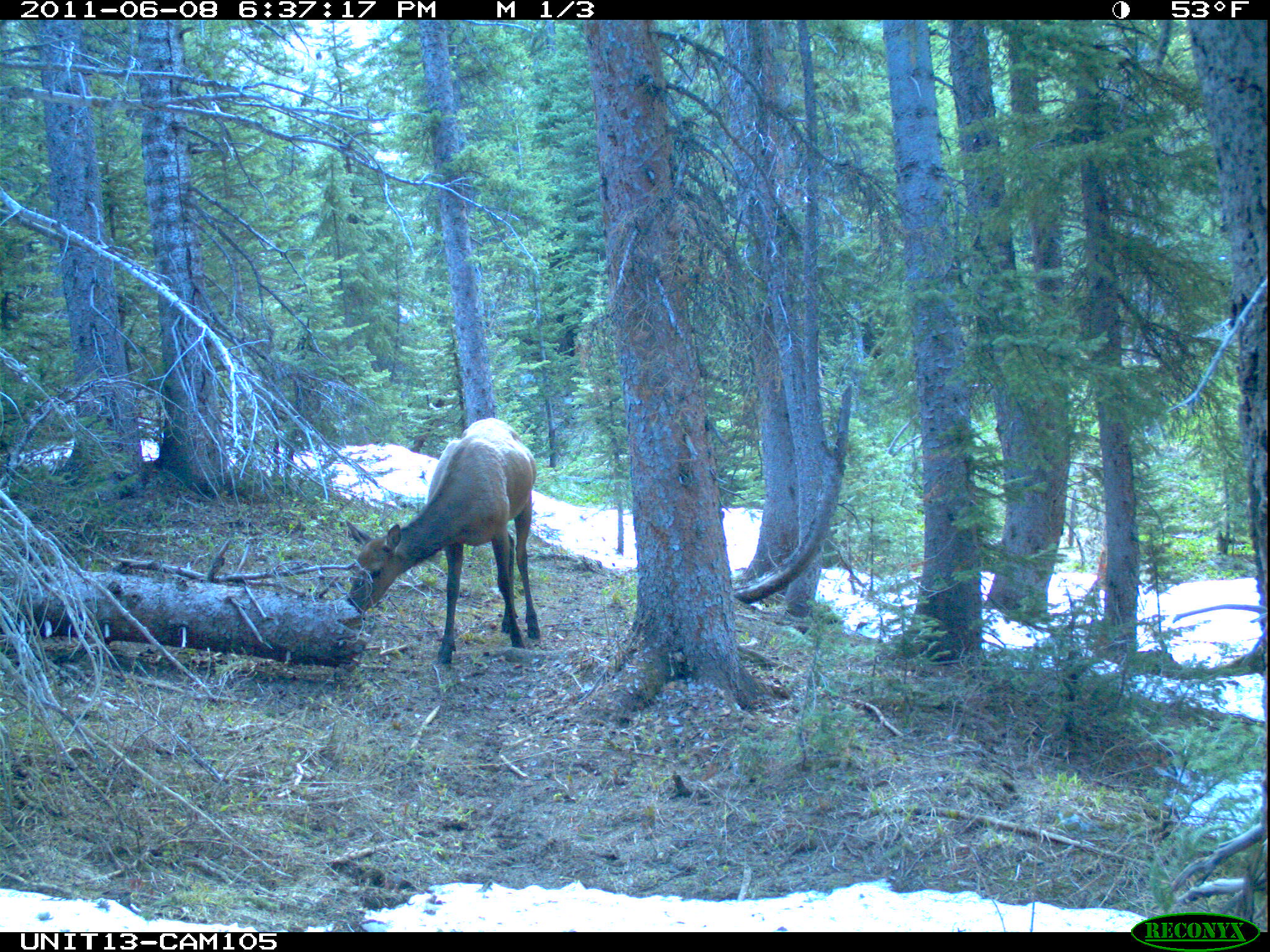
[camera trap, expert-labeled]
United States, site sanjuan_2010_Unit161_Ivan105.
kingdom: Animalia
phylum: Chordata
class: Mammalia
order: Artiodactyla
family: Cervidae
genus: Cervus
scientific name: Cervus elaphus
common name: red deer